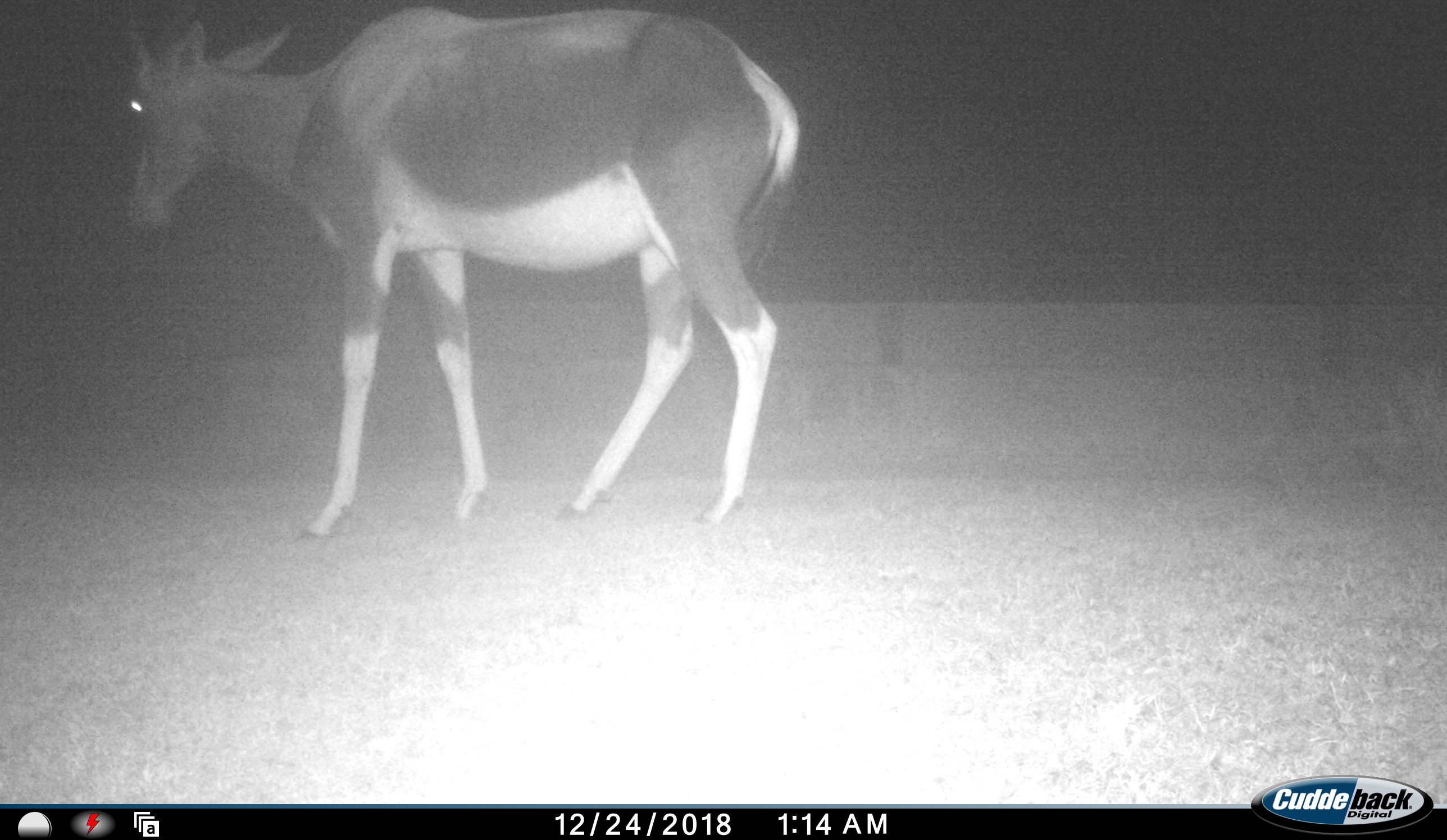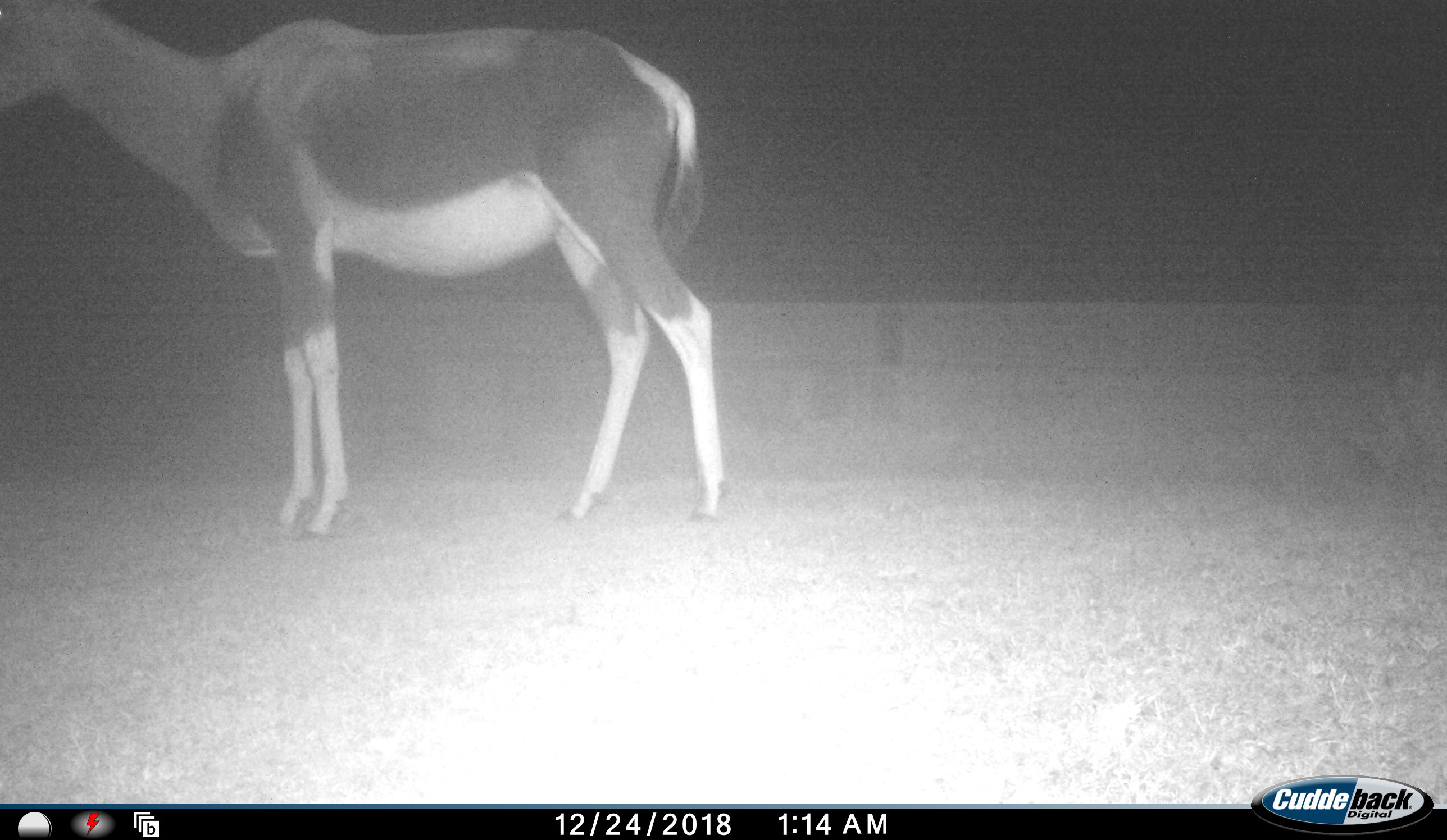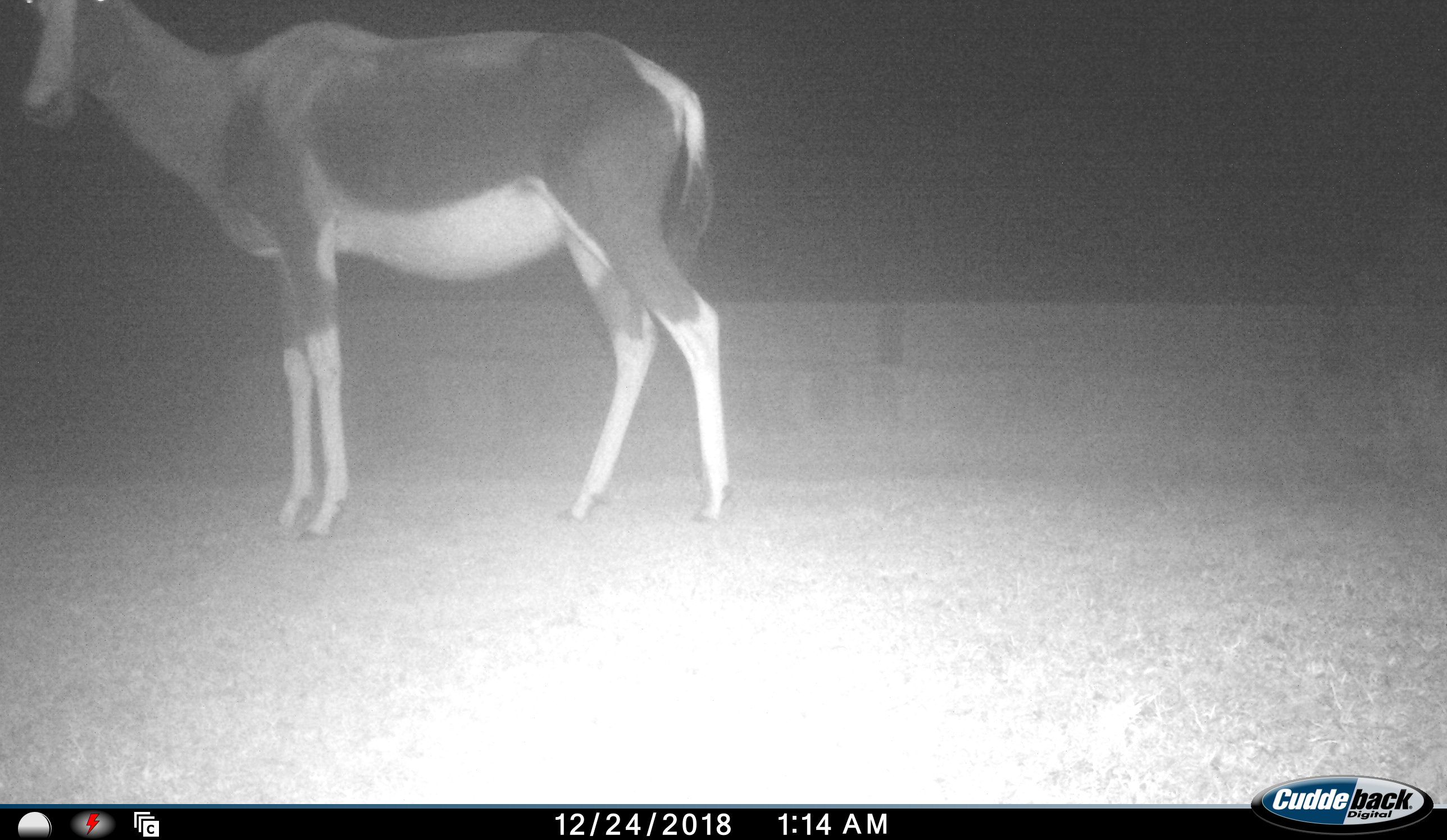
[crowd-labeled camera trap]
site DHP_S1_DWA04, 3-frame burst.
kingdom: Animalia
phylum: Chordata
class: Mammalia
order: Artiodactyla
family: Bovidae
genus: Damaliscus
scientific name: Damaliscus pygargus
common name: bontebok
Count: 1.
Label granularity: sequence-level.